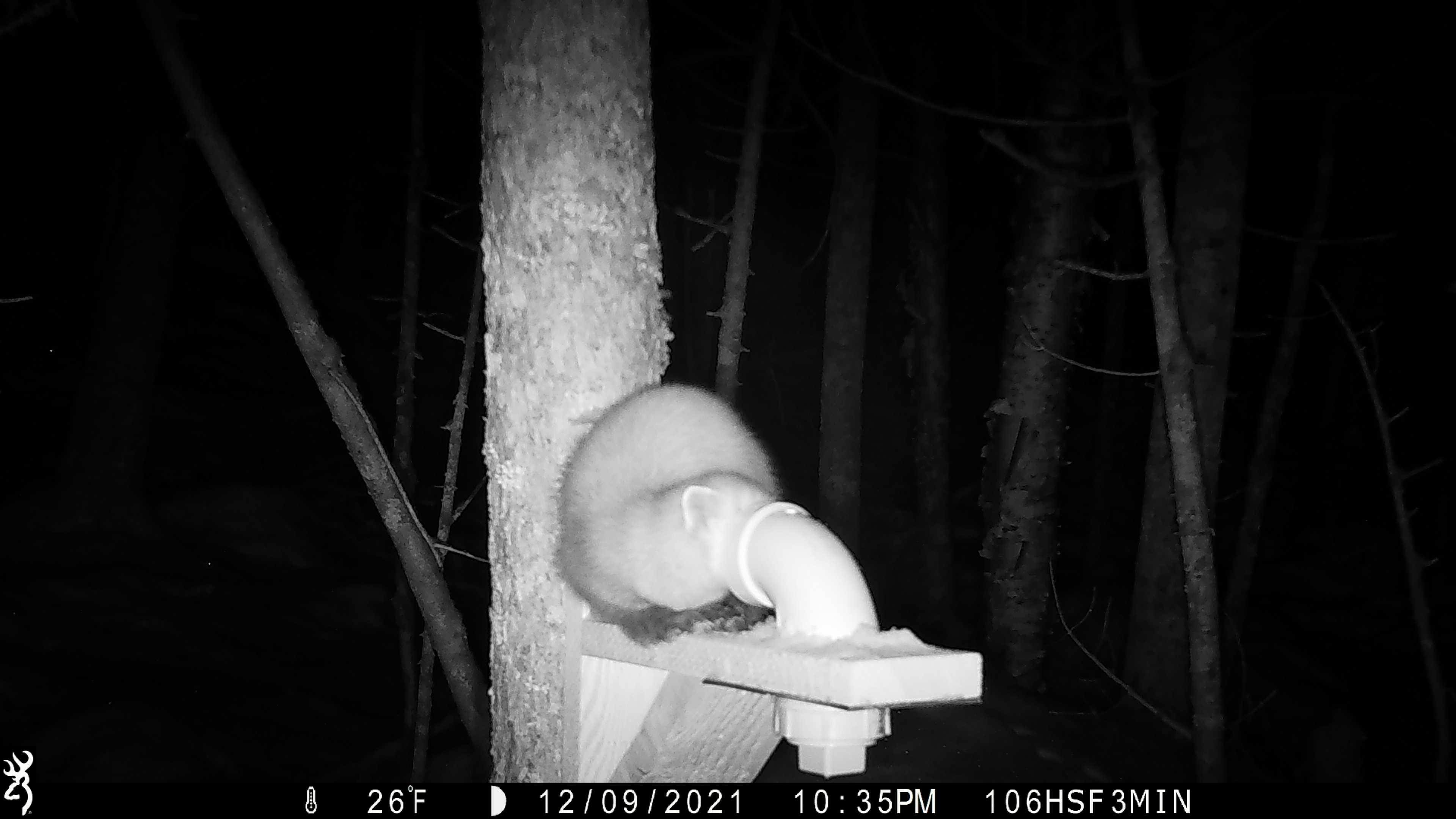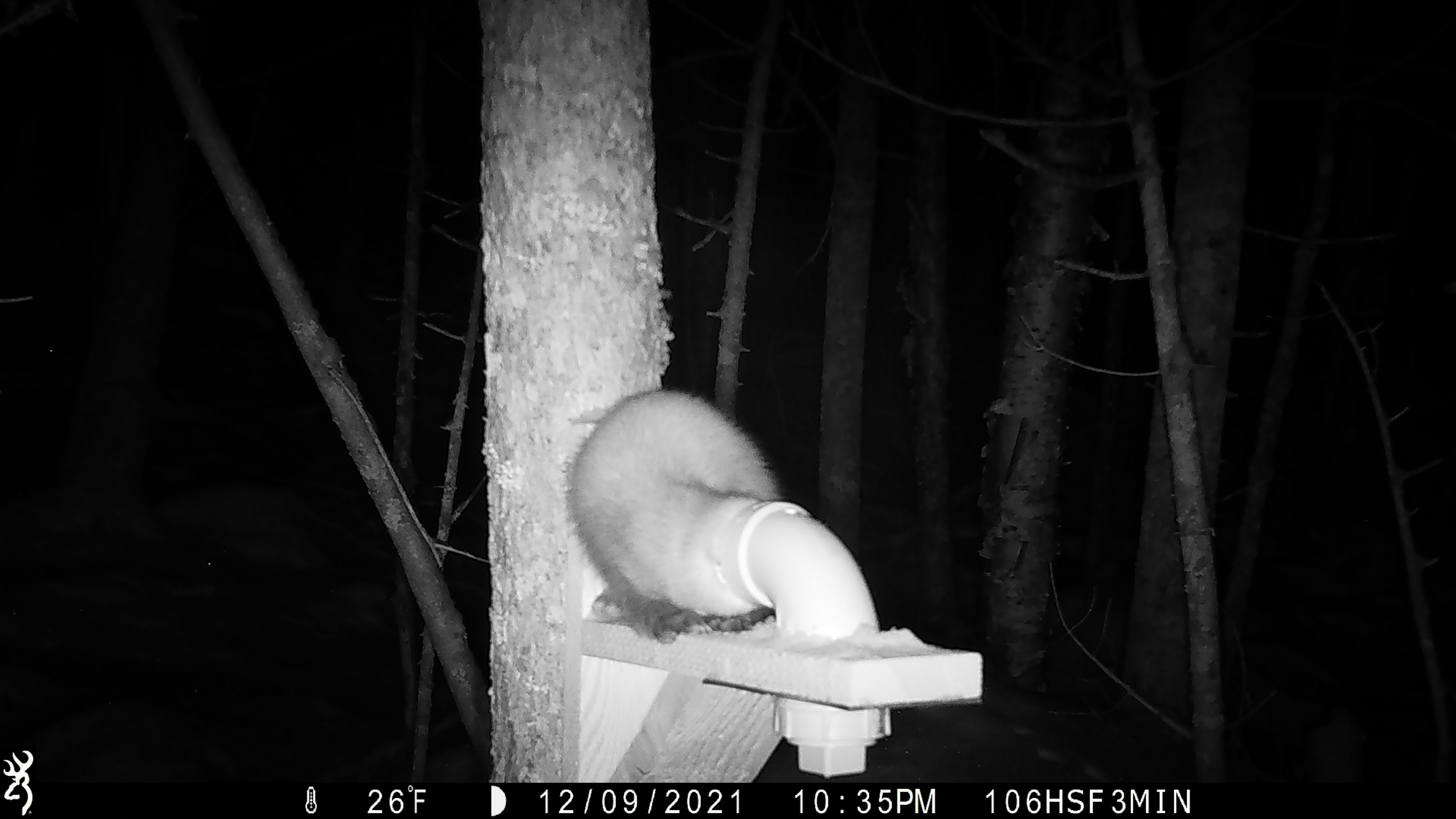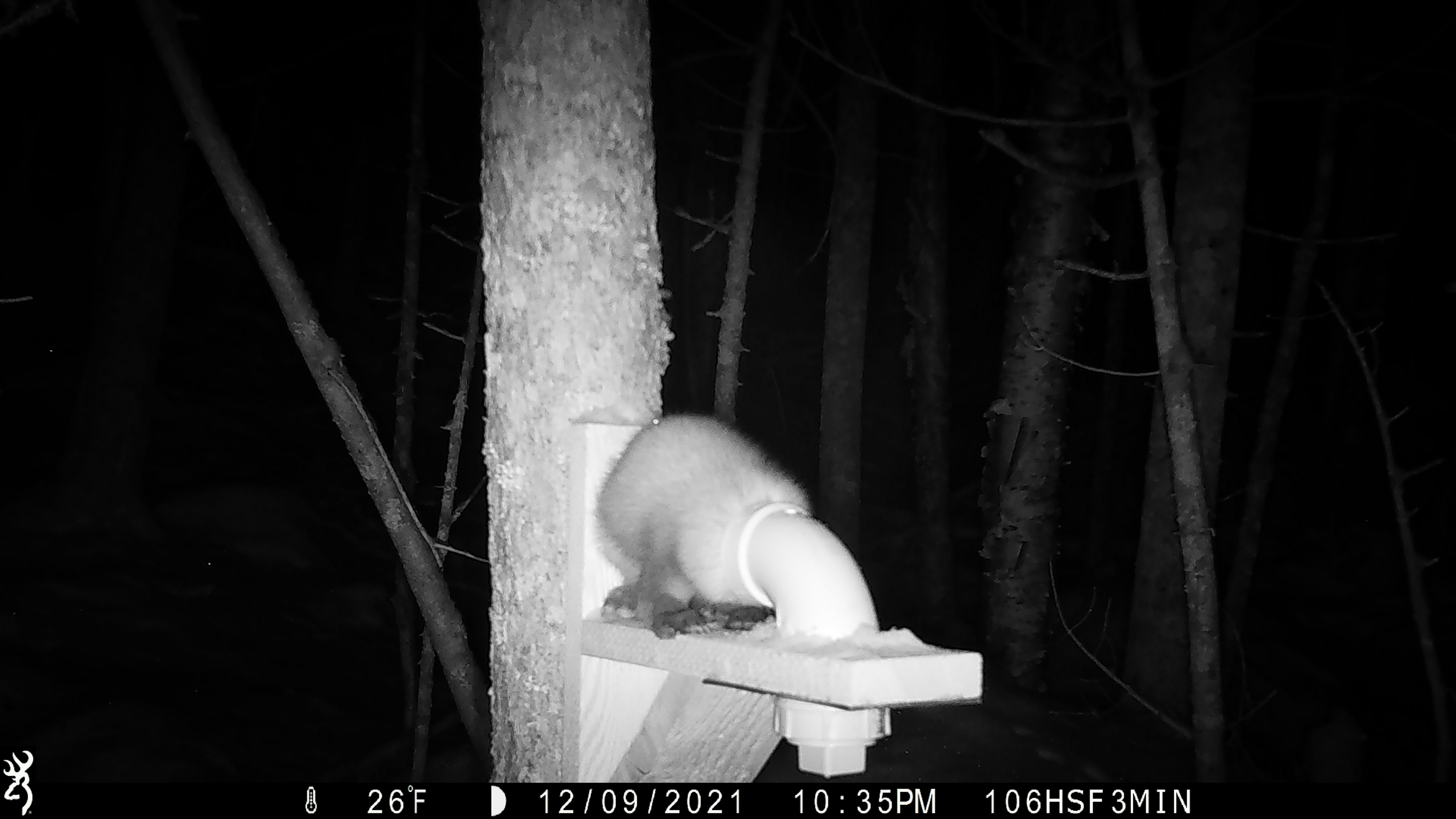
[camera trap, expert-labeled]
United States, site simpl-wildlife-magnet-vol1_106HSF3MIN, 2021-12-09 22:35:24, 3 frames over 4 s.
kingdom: Animalia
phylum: Chordata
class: Mammalia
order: Carnivora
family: Mustelidae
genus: Martes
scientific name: Martes americana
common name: american marten